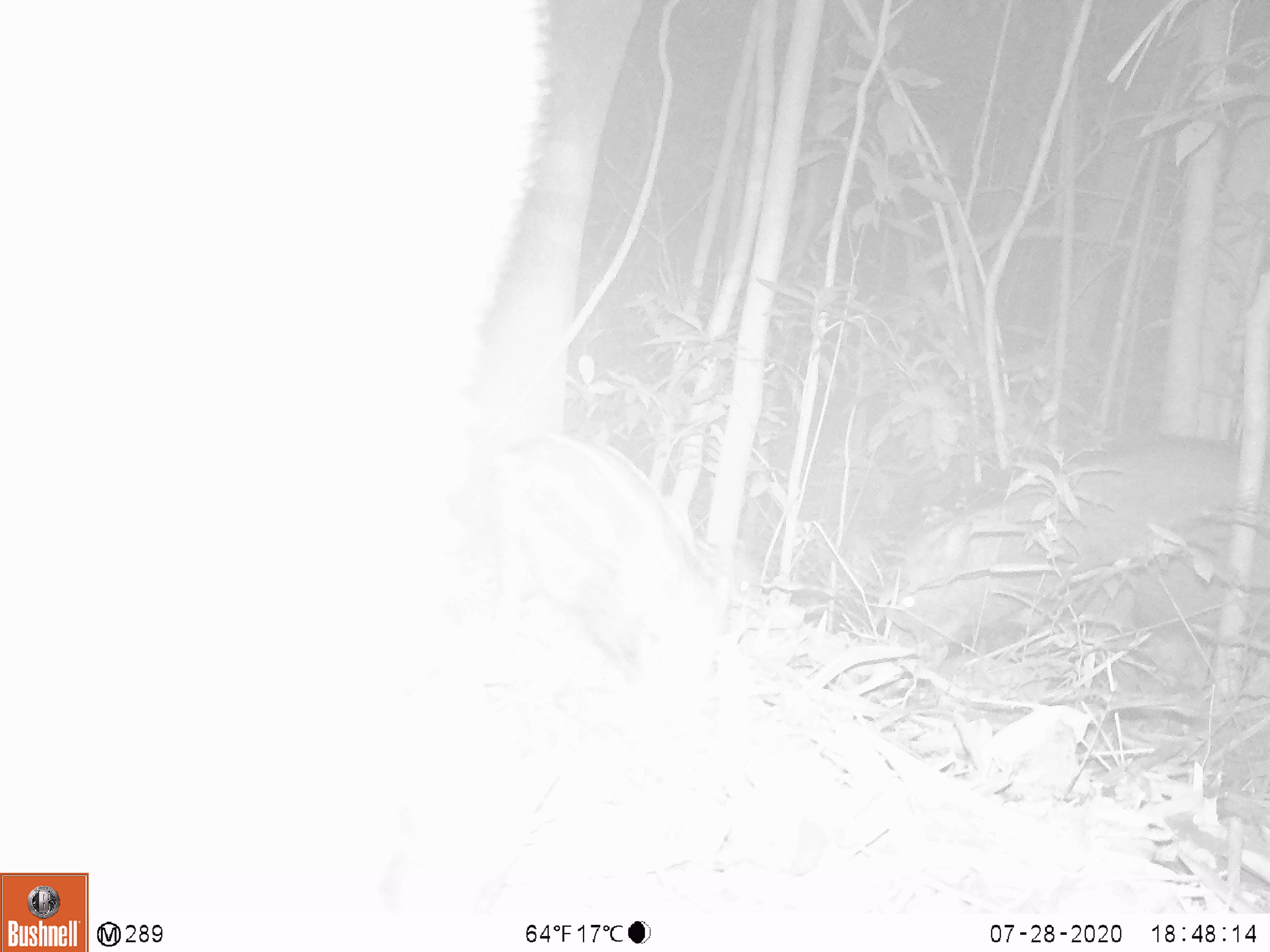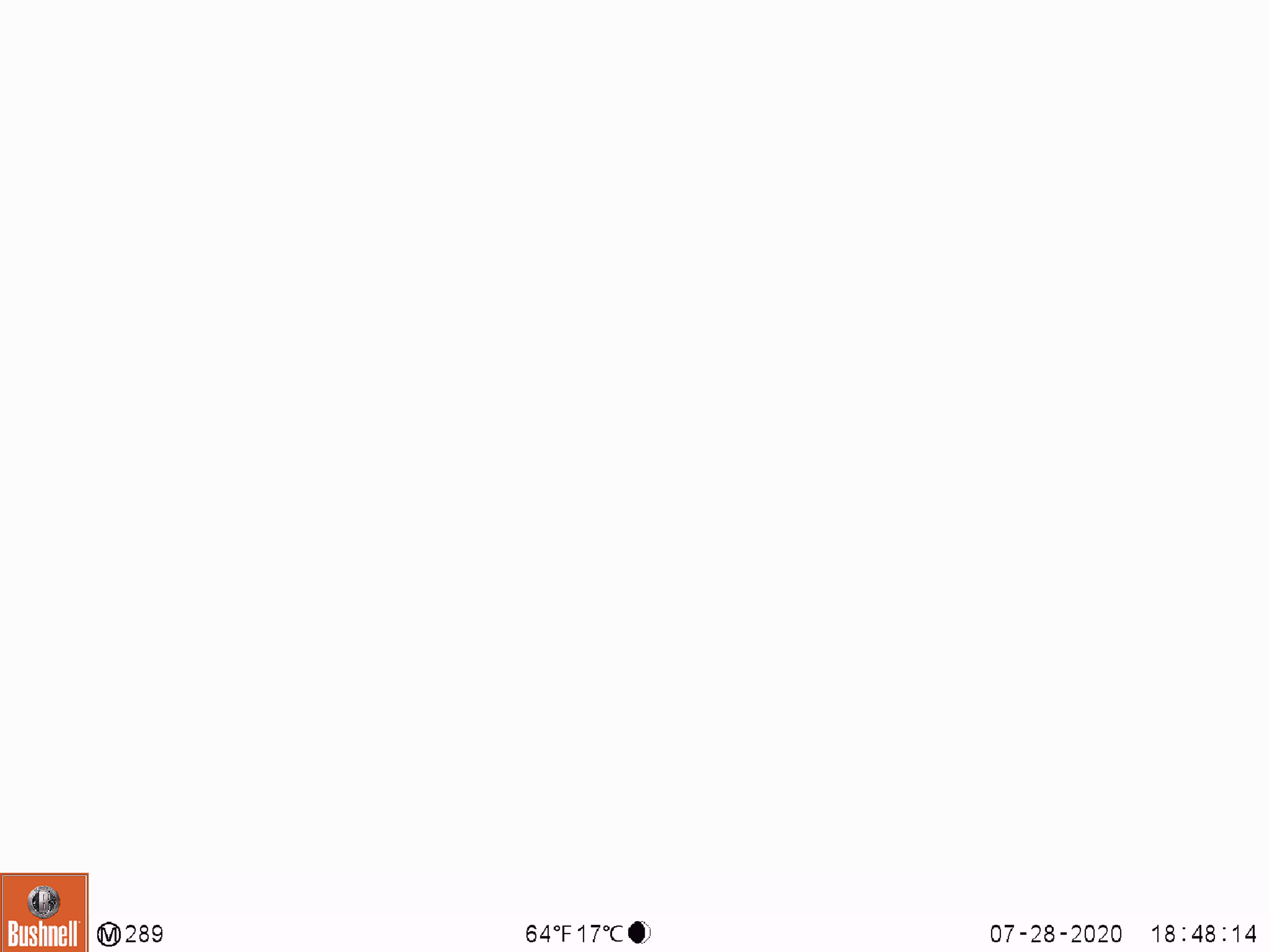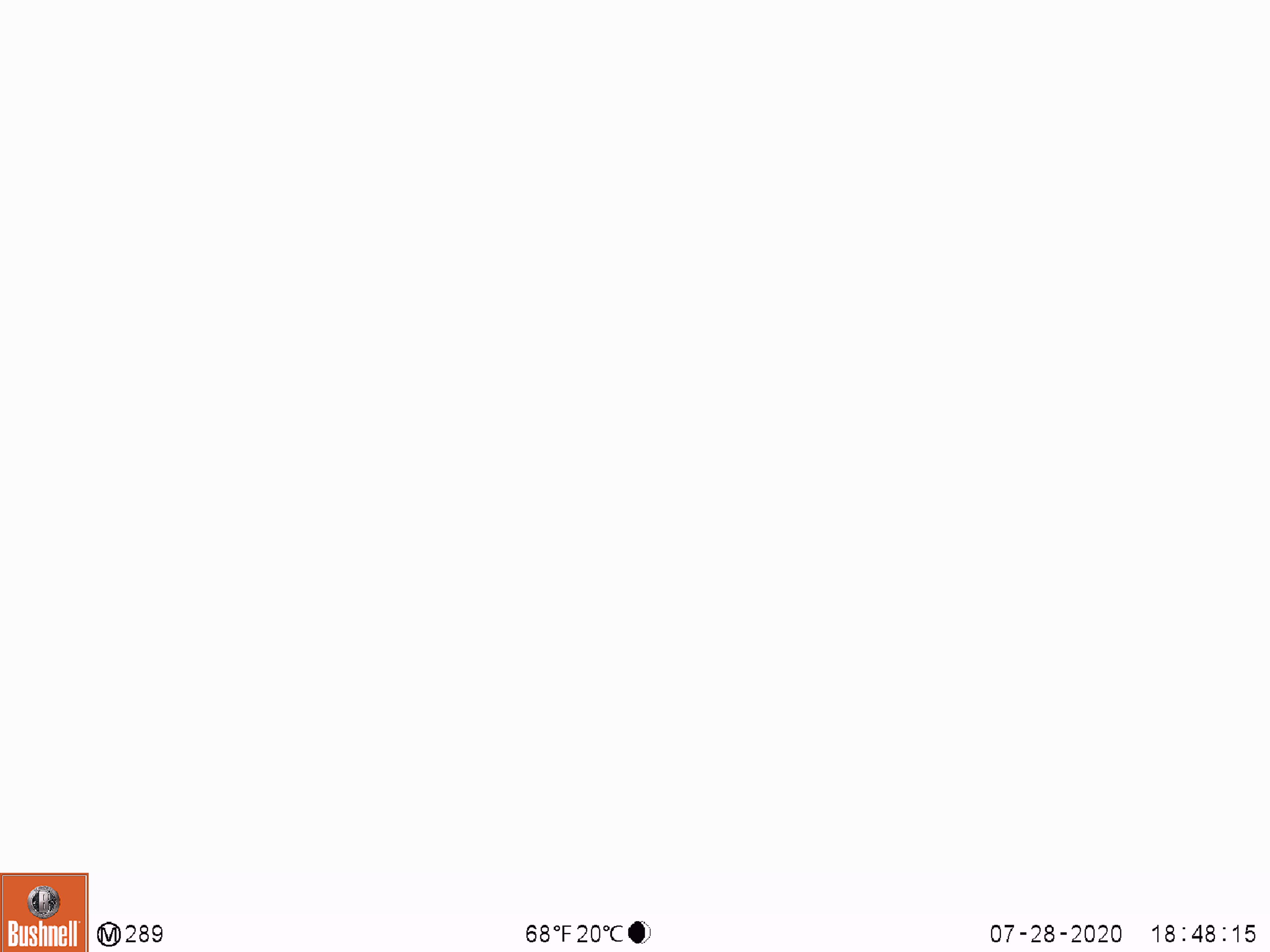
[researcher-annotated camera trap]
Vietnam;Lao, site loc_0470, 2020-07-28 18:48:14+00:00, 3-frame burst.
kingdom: Animalia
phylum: Chordata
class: Mammalia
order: Artiodactyla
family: Suidae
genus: Sus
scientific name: Sus scrofa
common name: eurasian wild pig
Eurasian wild pig (Sus scrofa). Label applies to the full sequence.